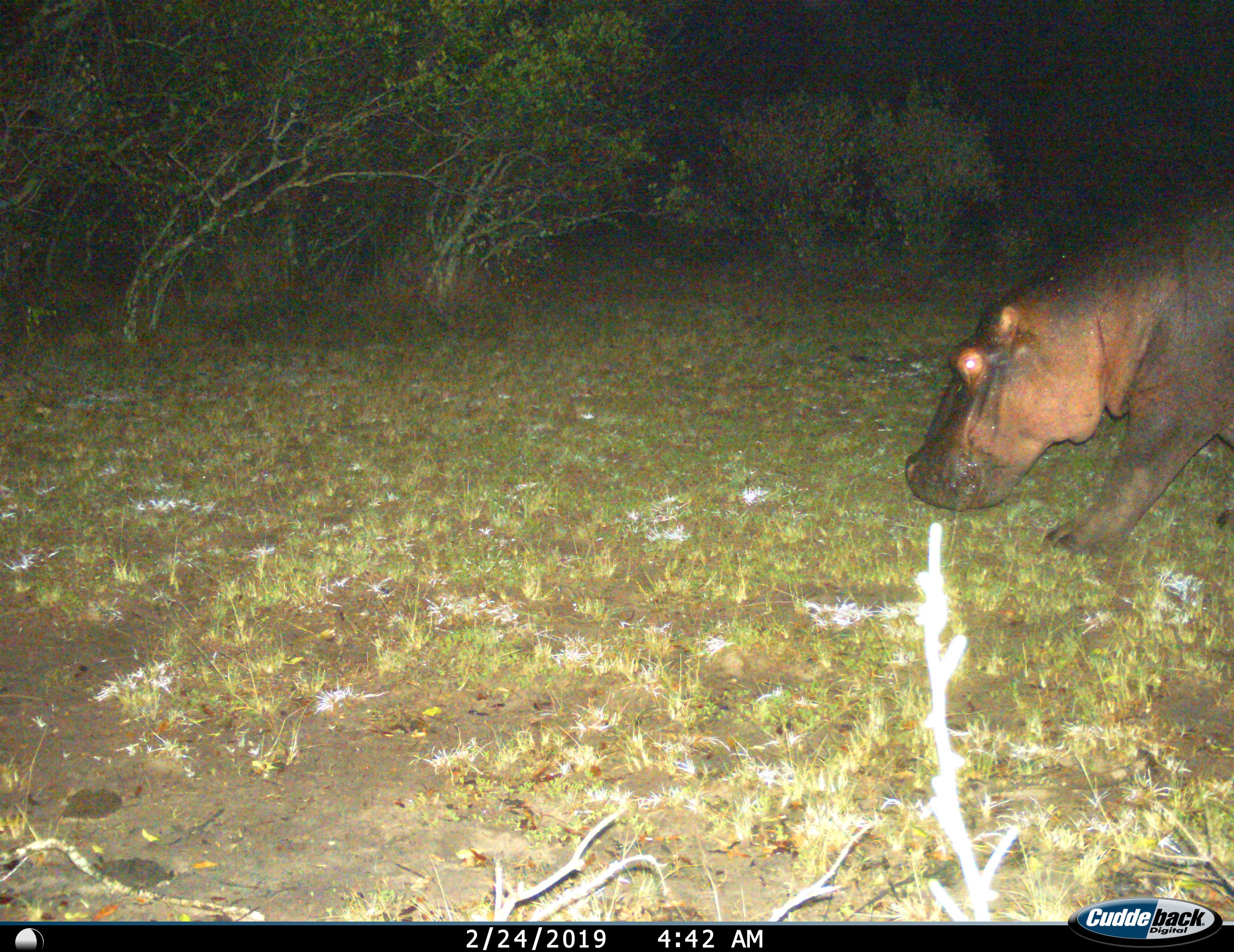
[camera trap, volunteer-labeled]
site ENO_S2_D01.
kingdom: Animalia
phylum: Chordata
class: Mammalia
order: Artiodactyla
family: Hippopotamidae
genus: Hippopotamus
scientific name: Hippopotamus amphibius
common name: hippopotamus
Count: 1.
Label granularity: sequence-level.